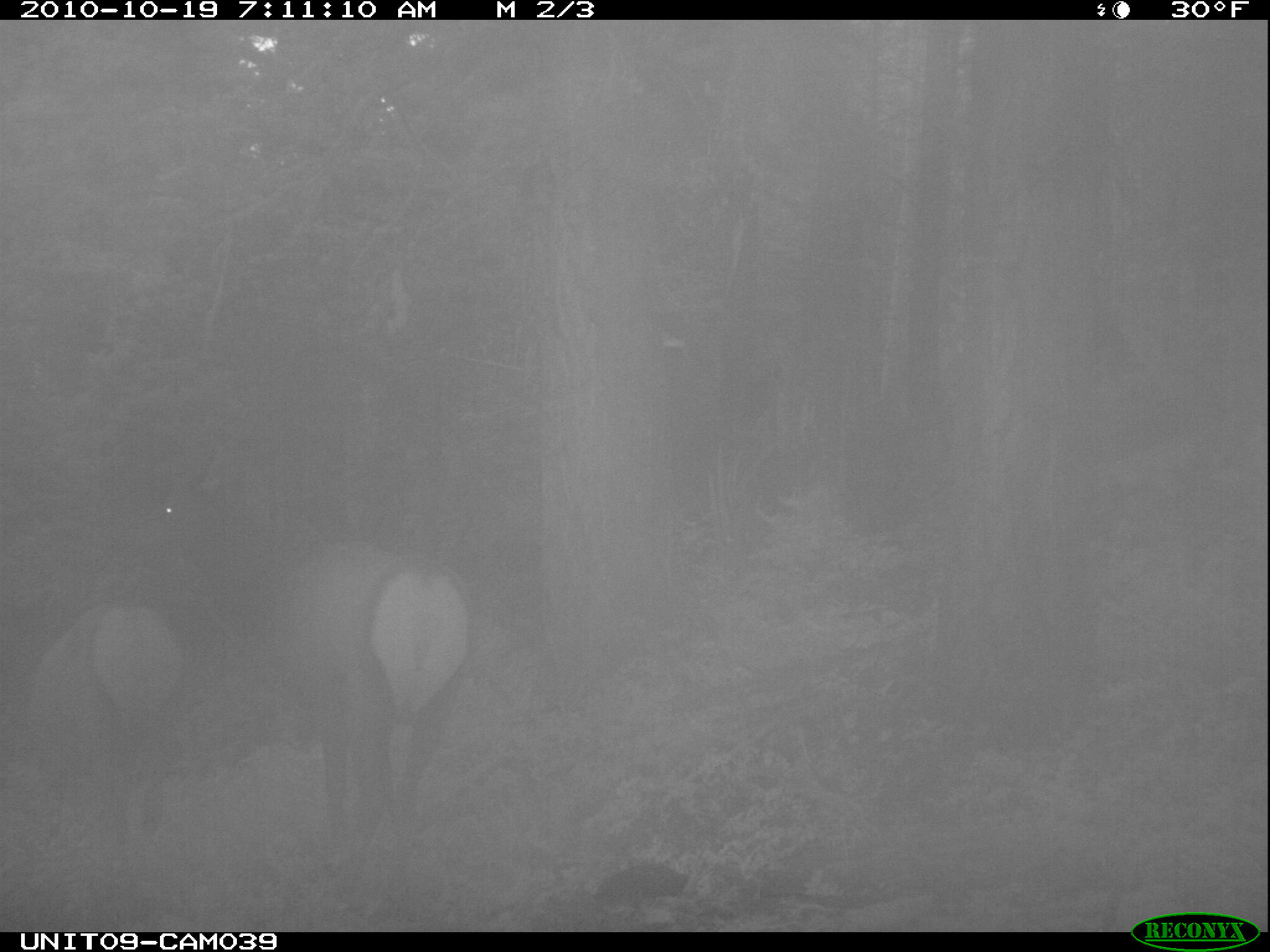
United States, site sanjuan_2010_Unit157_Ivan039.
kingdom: Animalia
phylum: Chordata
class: Mammalia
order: Artiodactyla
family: Cervidae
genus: Cervus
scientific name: Cervus elaphus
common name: red deer